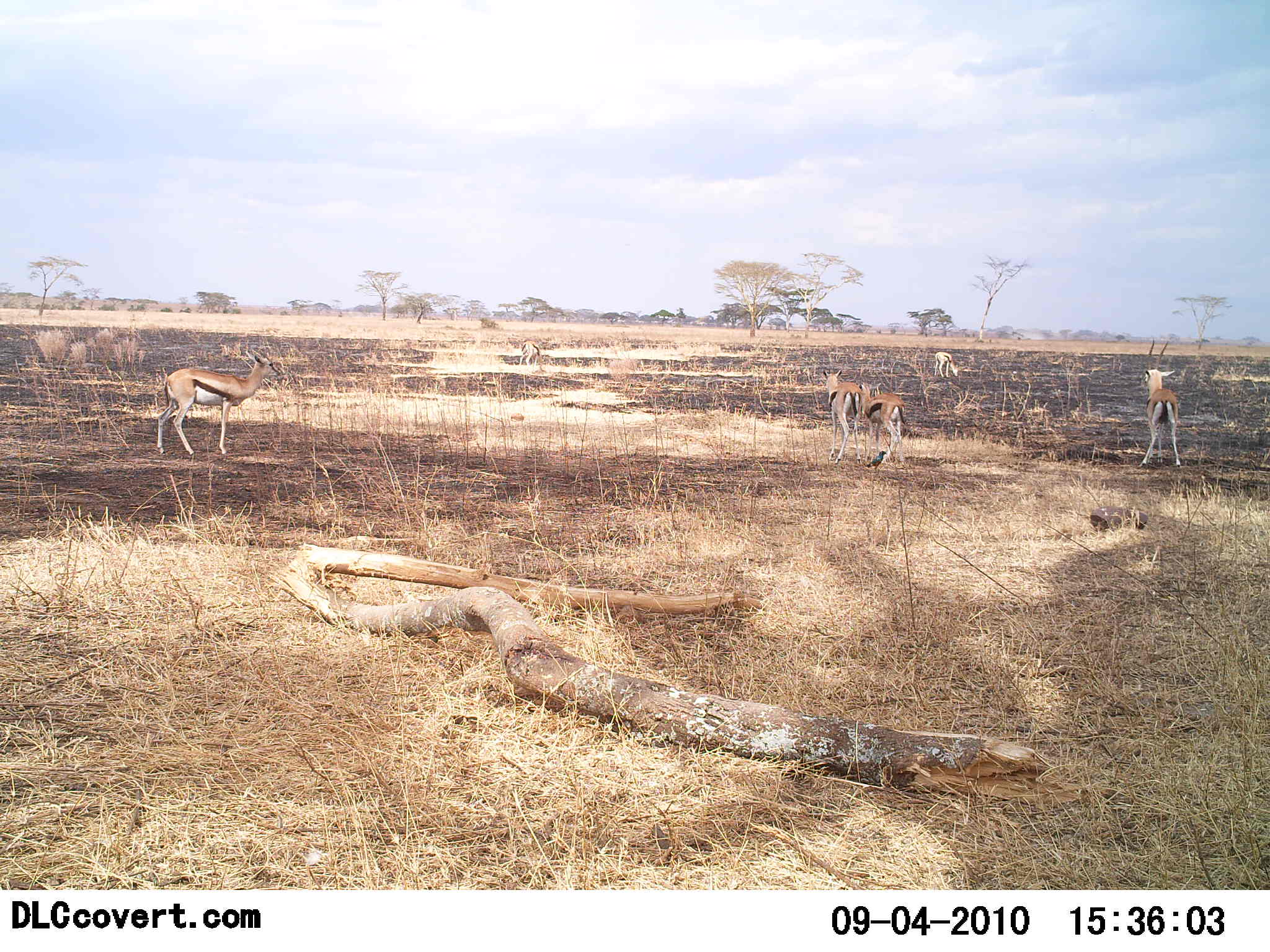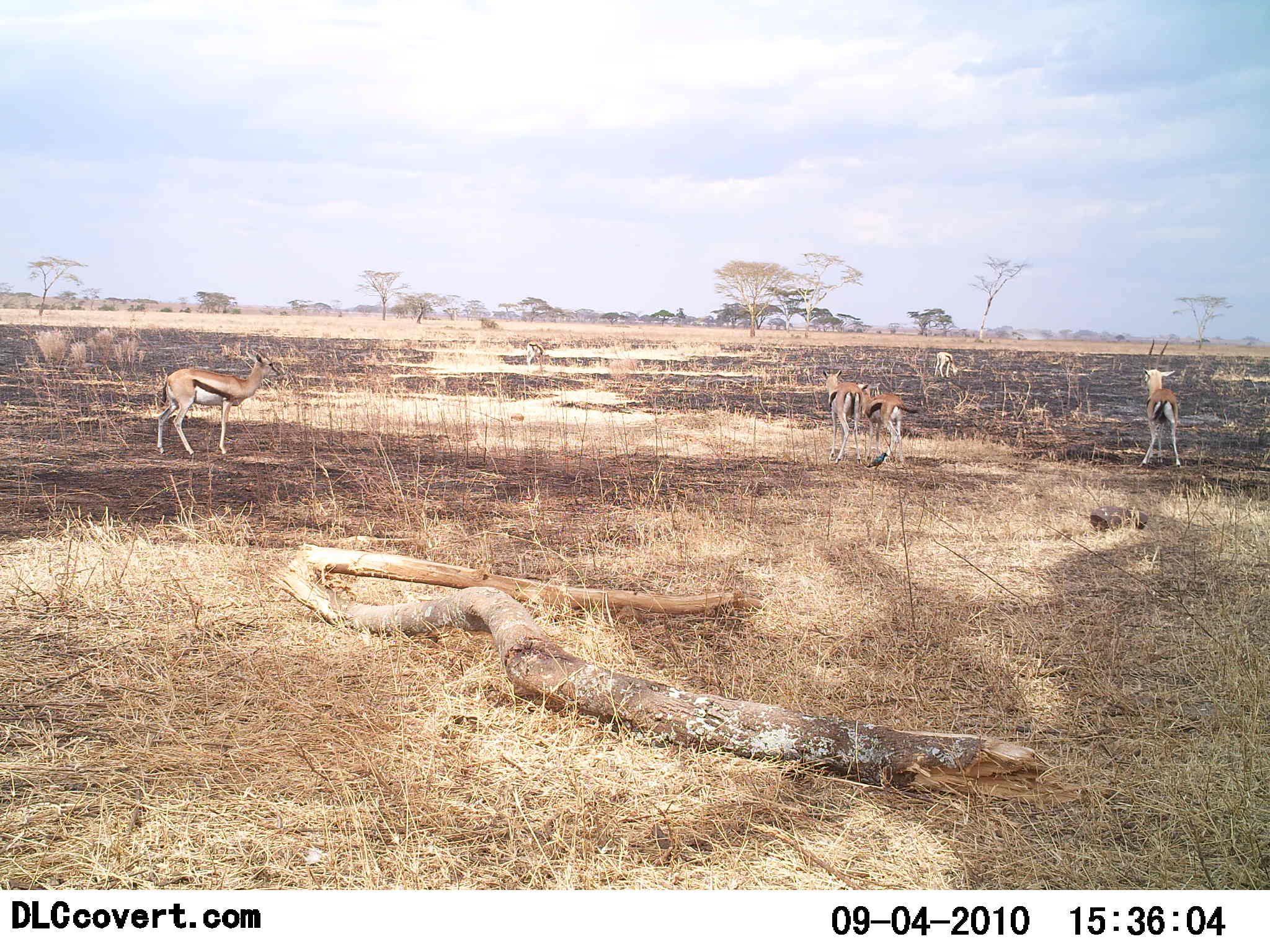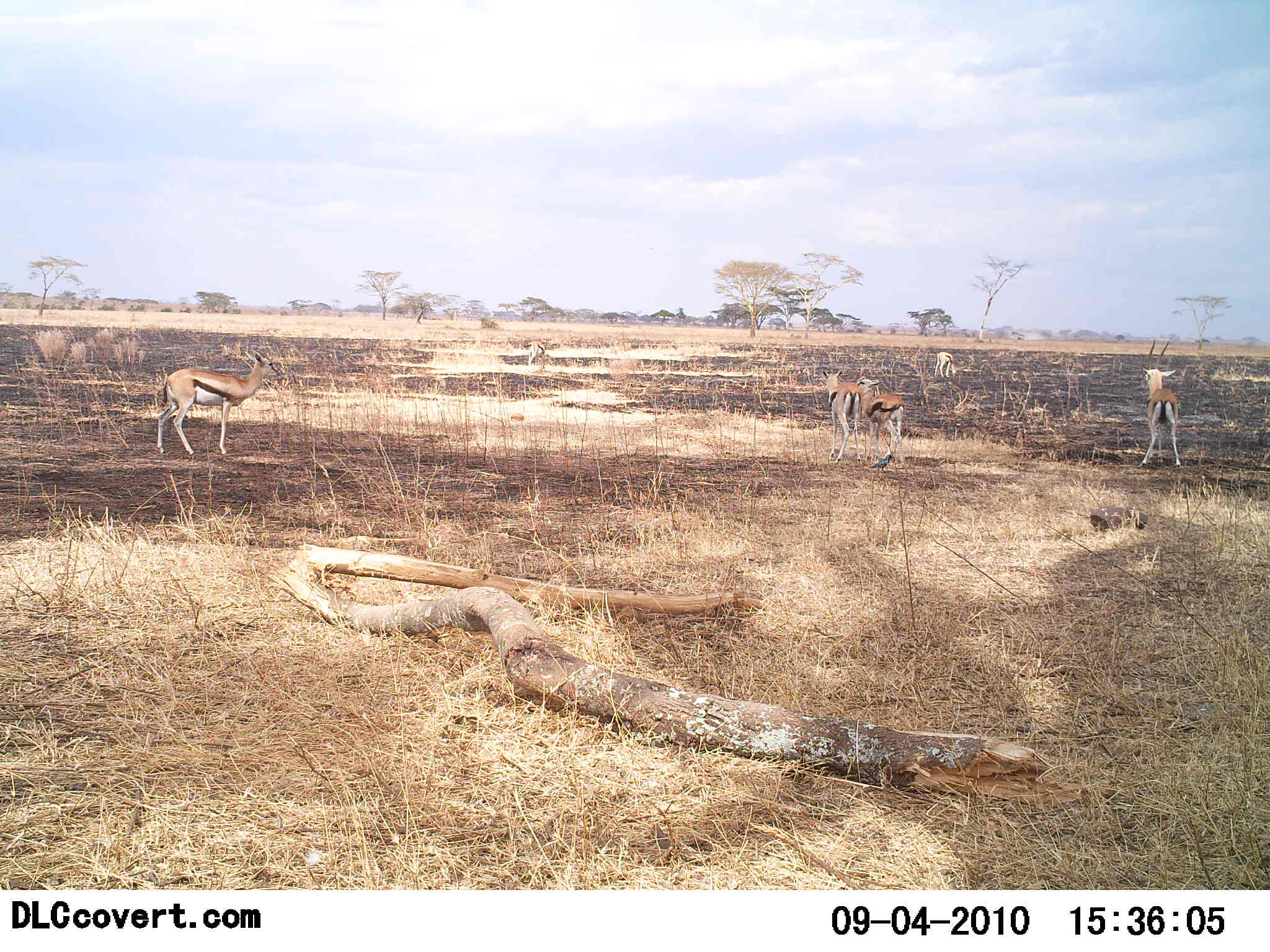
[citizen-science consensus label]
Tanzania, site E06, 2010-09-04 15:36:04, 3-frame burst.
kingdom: Animalia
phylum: Chordata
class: Mammalia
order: Artiodactyla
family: Bovidae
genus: Eudorcas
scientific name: Eudorcas thomsonii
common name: thomson's gazelle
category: gazellethomsons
Gazellethomsons (thomson's gazelle) (Eudorcas thomsonii), count 5. Behavior (volunteer vote fractions): standing 85%, resting 8%, moving 15%, interacting 0%. Young present (vote fraction): 8%. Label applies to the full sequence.